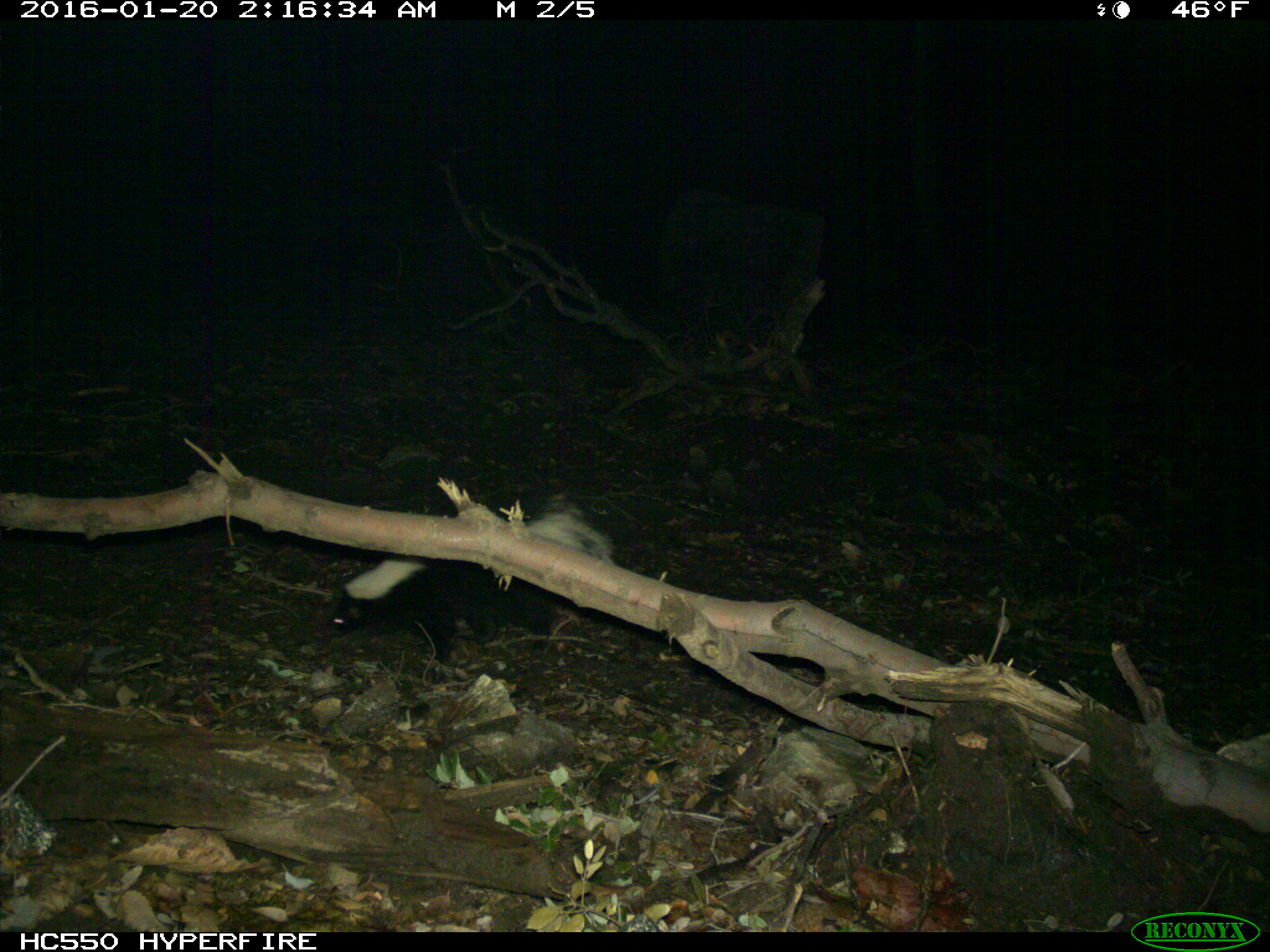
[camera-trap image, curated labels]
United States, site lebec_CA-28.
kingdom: Animalia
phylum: Chordata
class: Mammalia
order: Carnivora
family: Mephitidae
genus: Mephitis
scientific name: Mephitis mephitis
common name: striped skunk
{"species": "Mephitis mephitis (striped skunk)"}